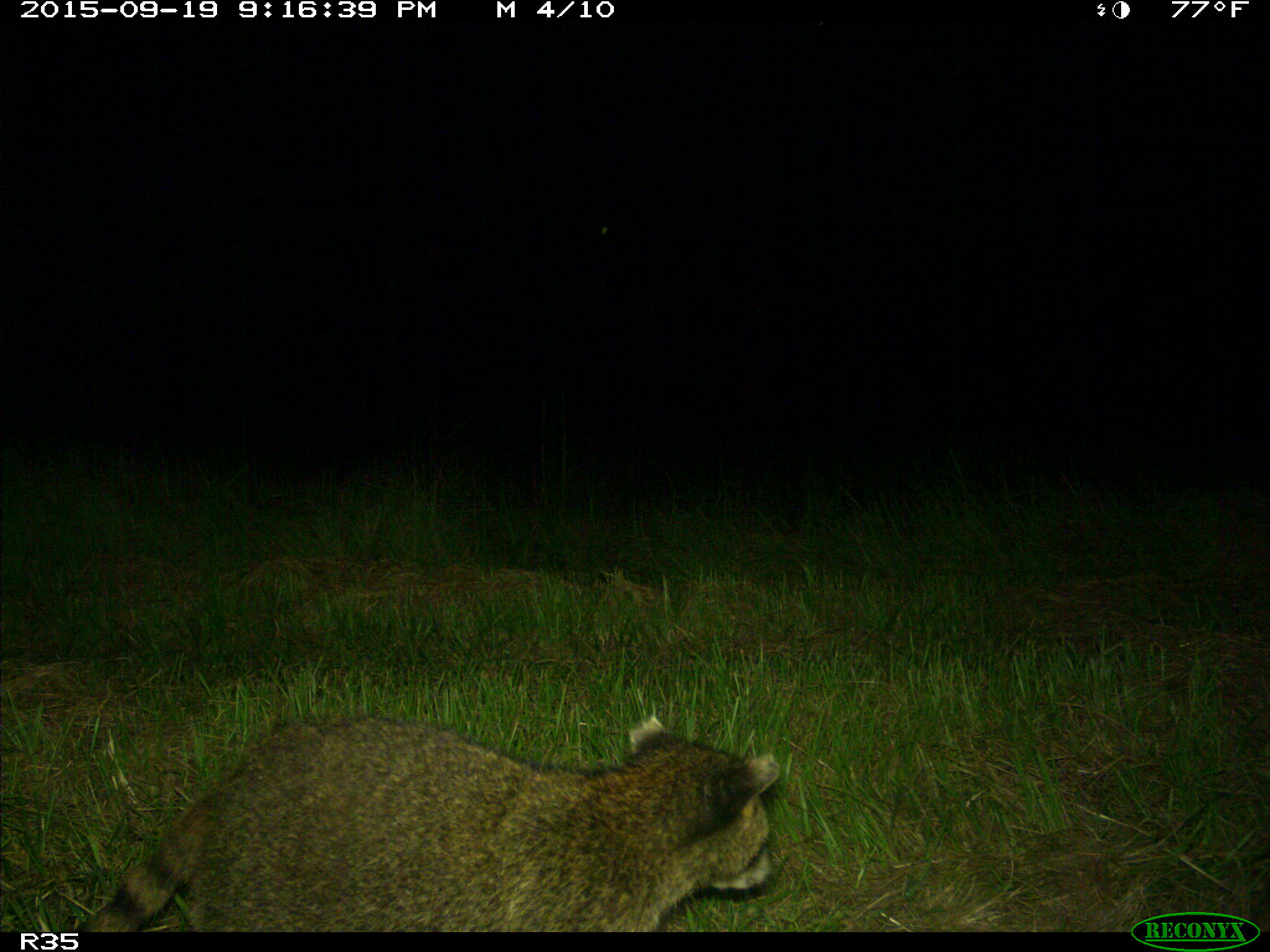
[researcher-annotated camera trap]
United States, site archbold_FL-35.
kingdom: Animalia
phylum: Chordata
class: Mammalia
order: Carnivora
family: Procyonidae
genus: Procyon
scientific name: Procyon lotor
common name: common raccoon